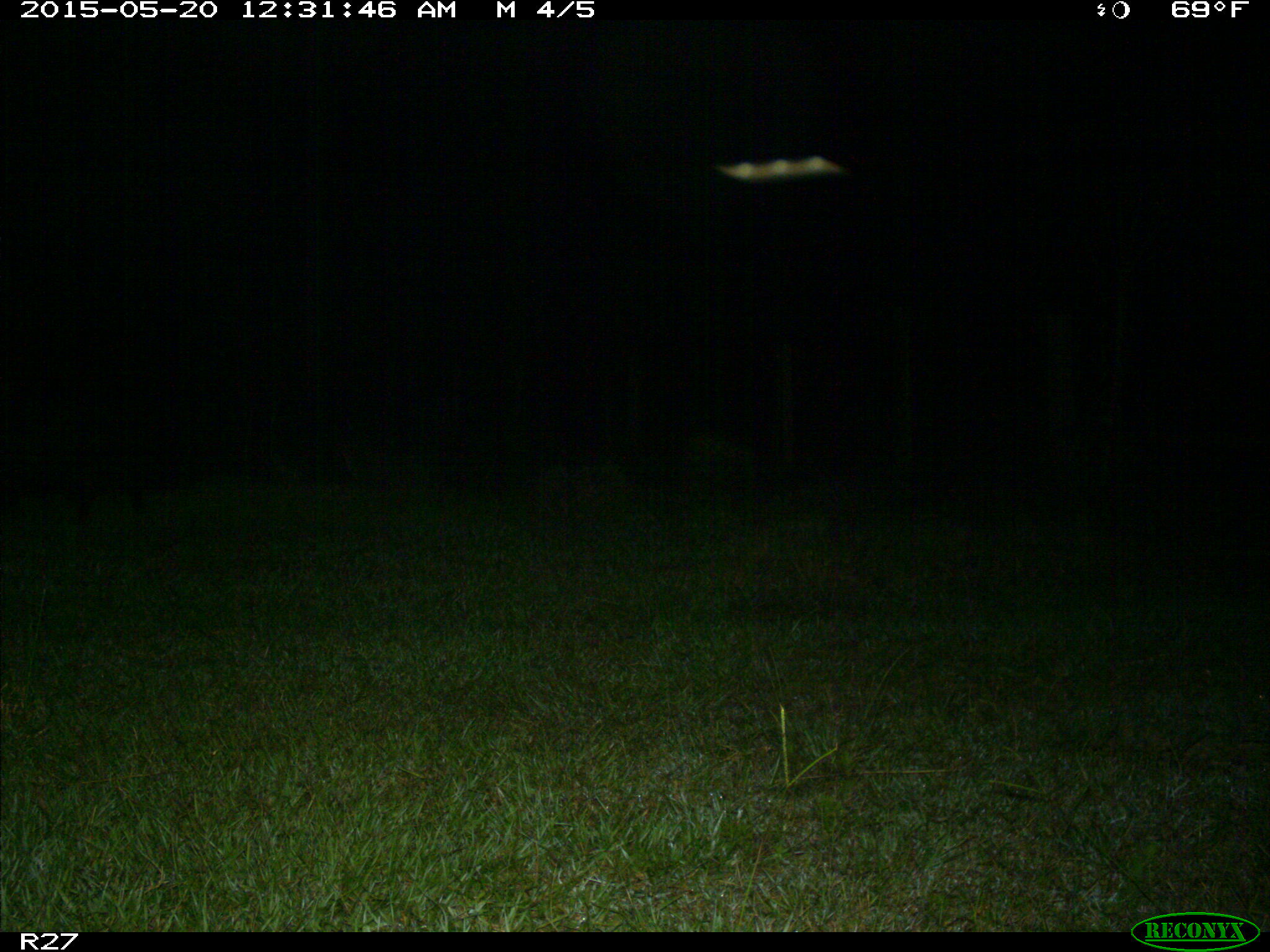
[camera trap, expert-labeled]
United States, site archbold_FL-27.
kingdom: Animalia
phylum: Chordata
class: Mammalia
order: Artiodactyla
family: Suidae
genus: Sus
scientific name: Sus scrofa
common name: wild boar